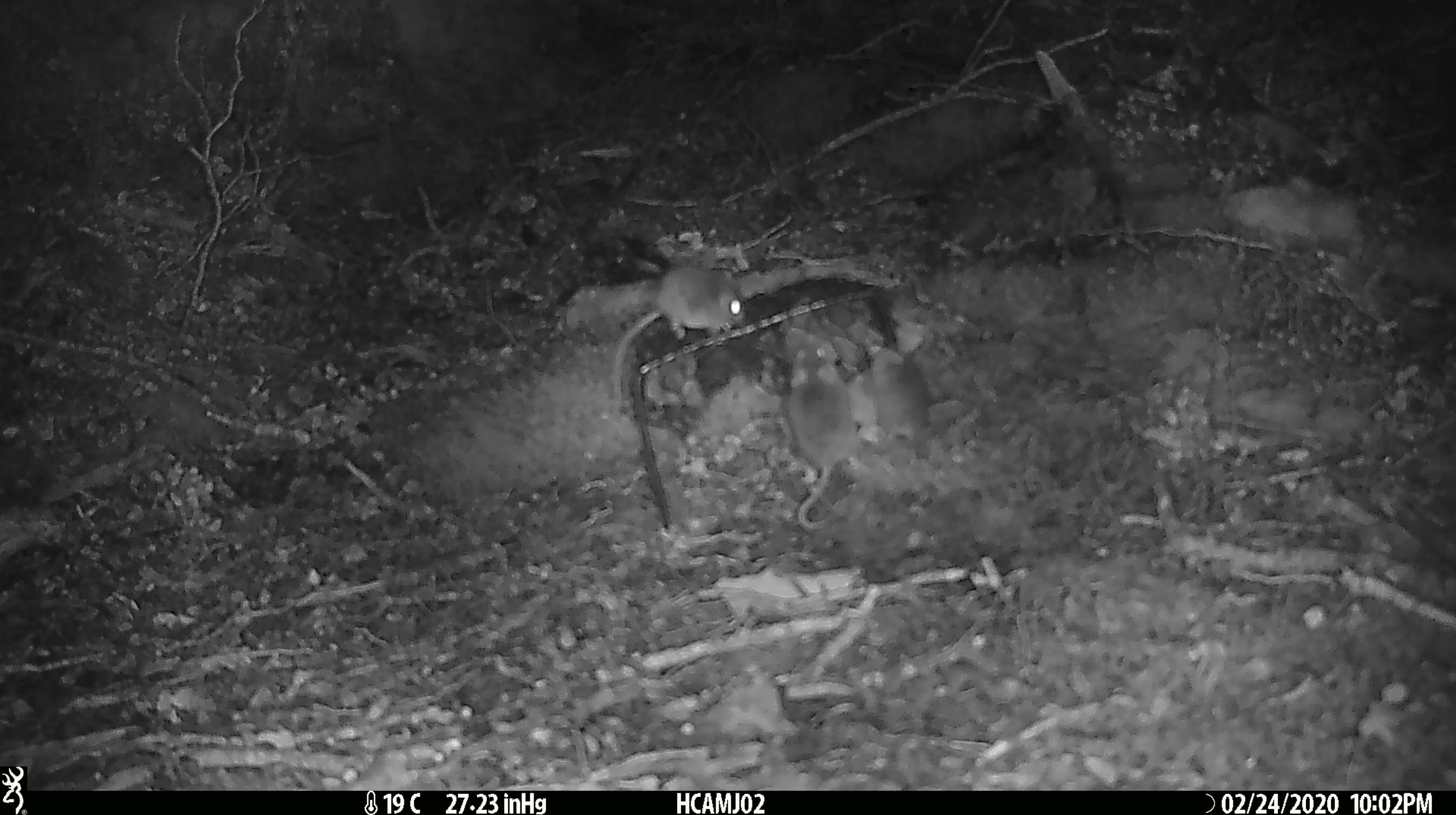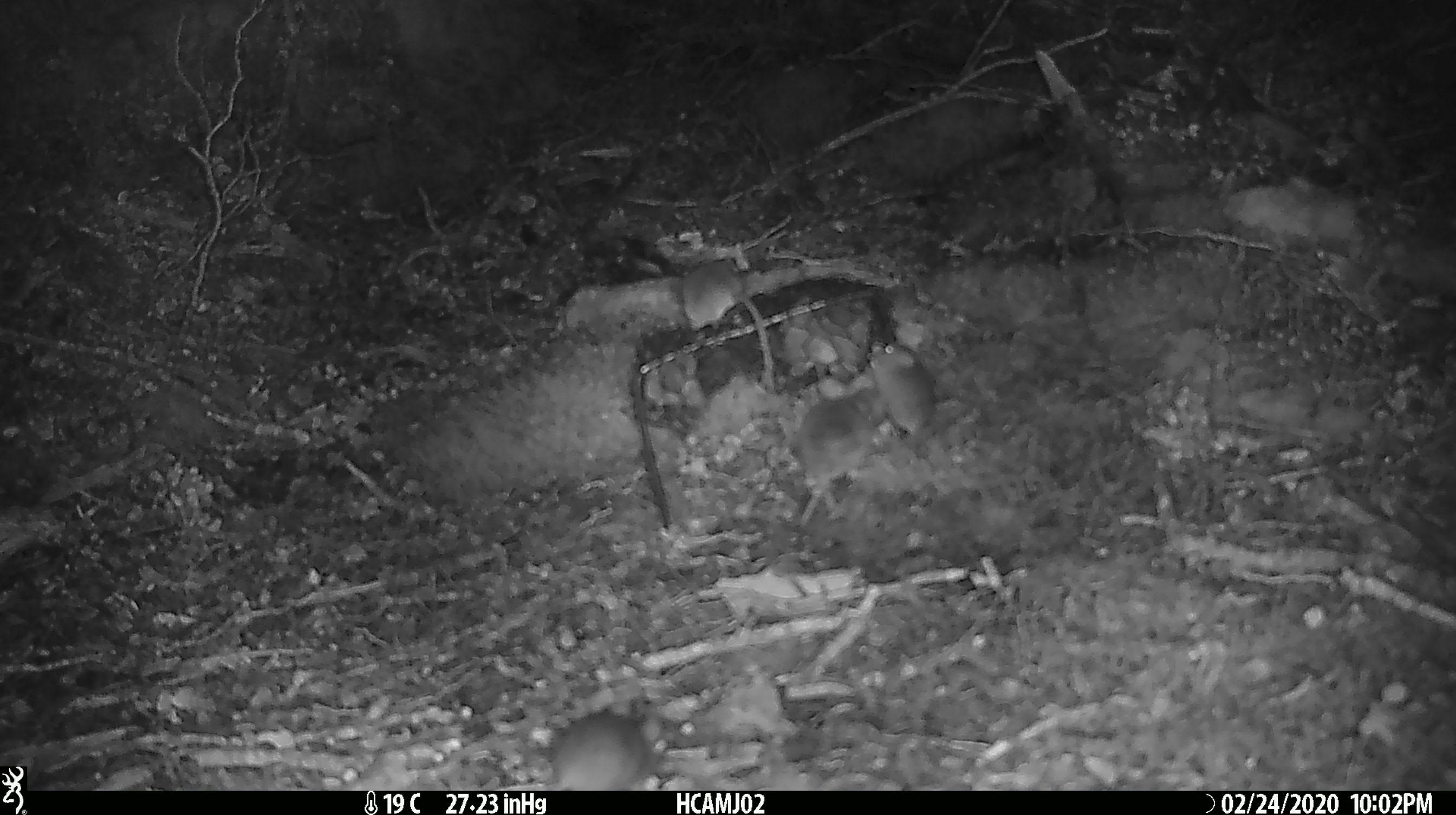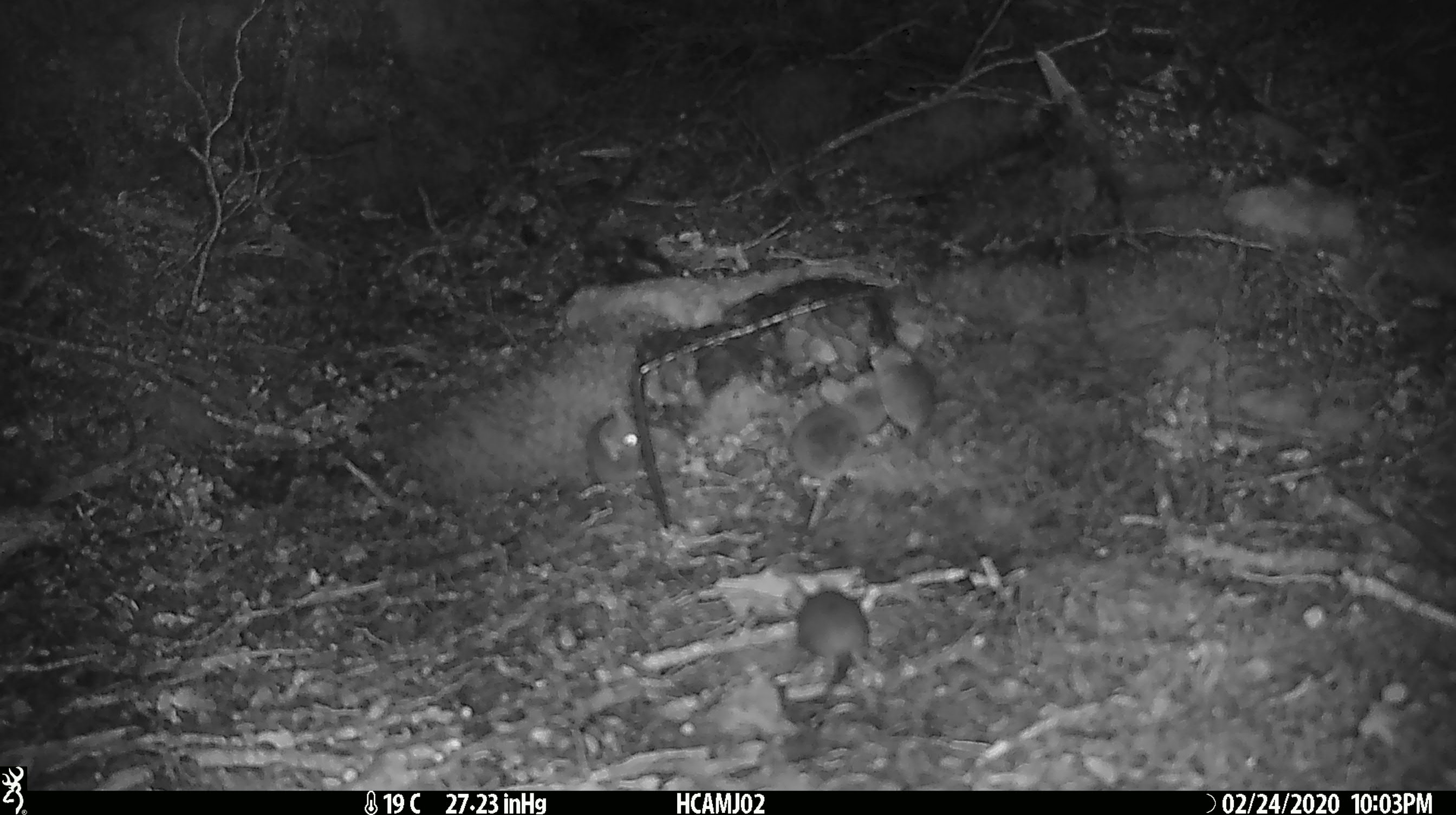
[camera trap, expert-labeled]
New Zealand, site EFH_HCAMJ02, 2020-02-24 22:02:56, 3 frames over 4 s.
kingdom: Animalia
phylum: Chordata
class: Mammalia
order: Rodentia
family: Muridae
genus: Mus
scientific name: Mus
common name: mouse